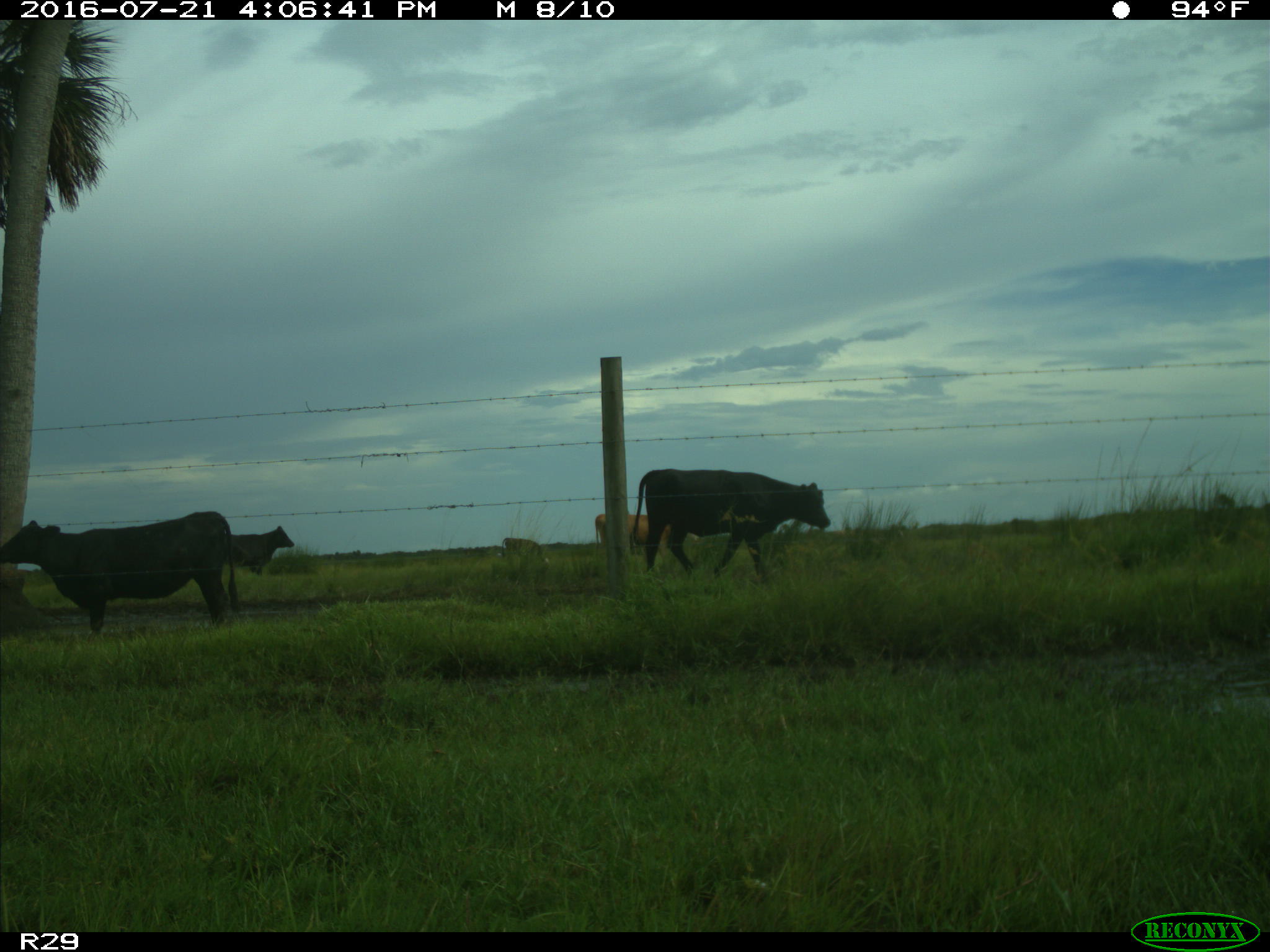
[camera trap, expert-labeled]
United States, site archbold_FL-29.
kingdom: Animalia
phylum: Chordata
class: Mammalia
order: Artiodactyla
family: Bovidae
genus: Bos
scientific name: Bos taurus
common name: domestic cow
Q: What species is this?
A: Bos taurus (domestic cow).